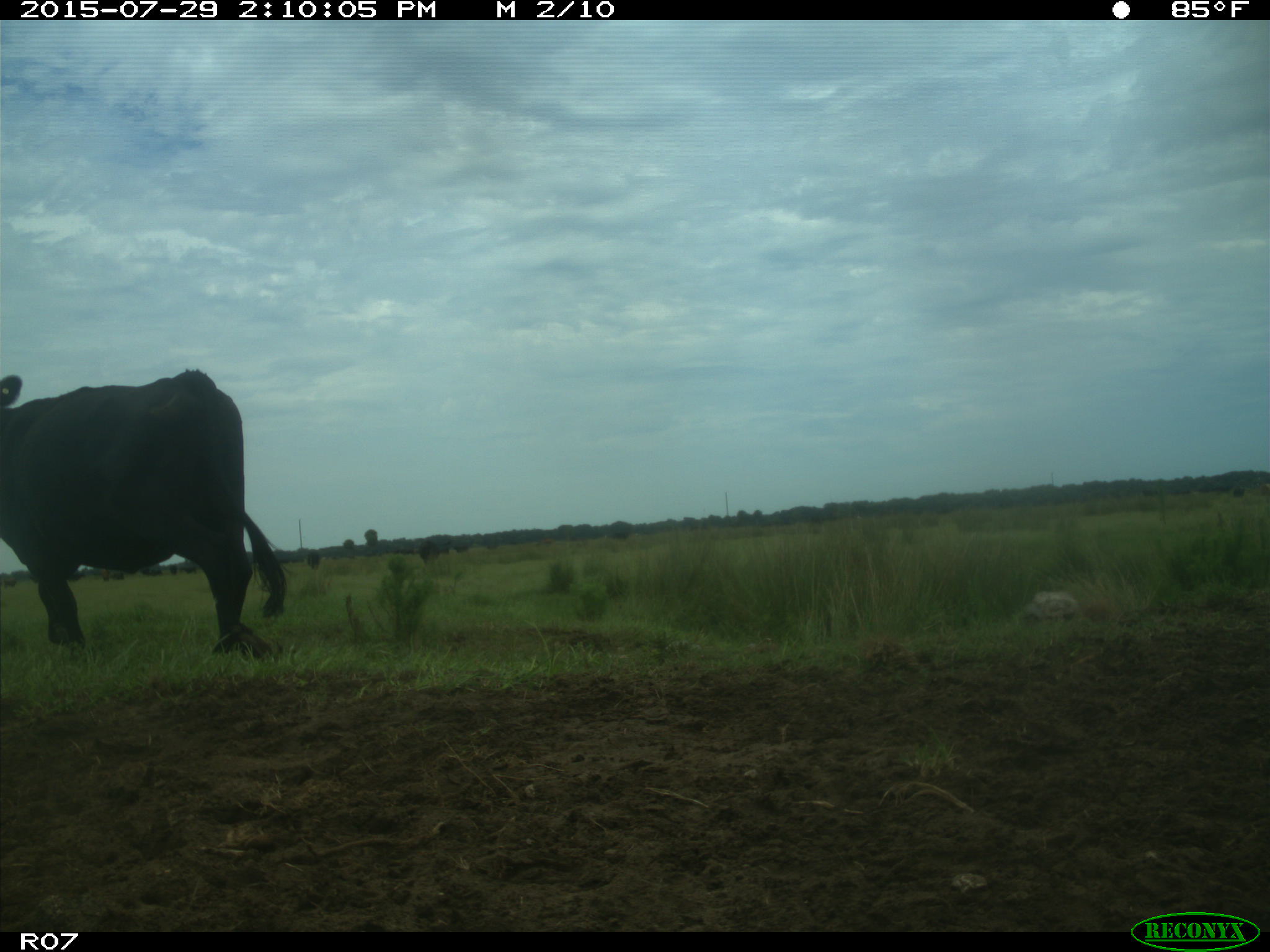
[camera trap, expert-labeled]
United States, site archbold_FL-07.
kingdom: Animalia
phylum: Chordata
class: Mammalia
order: Artiodactyla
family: Bovidae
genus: Bos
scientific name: Bos taurus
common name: domestic cow